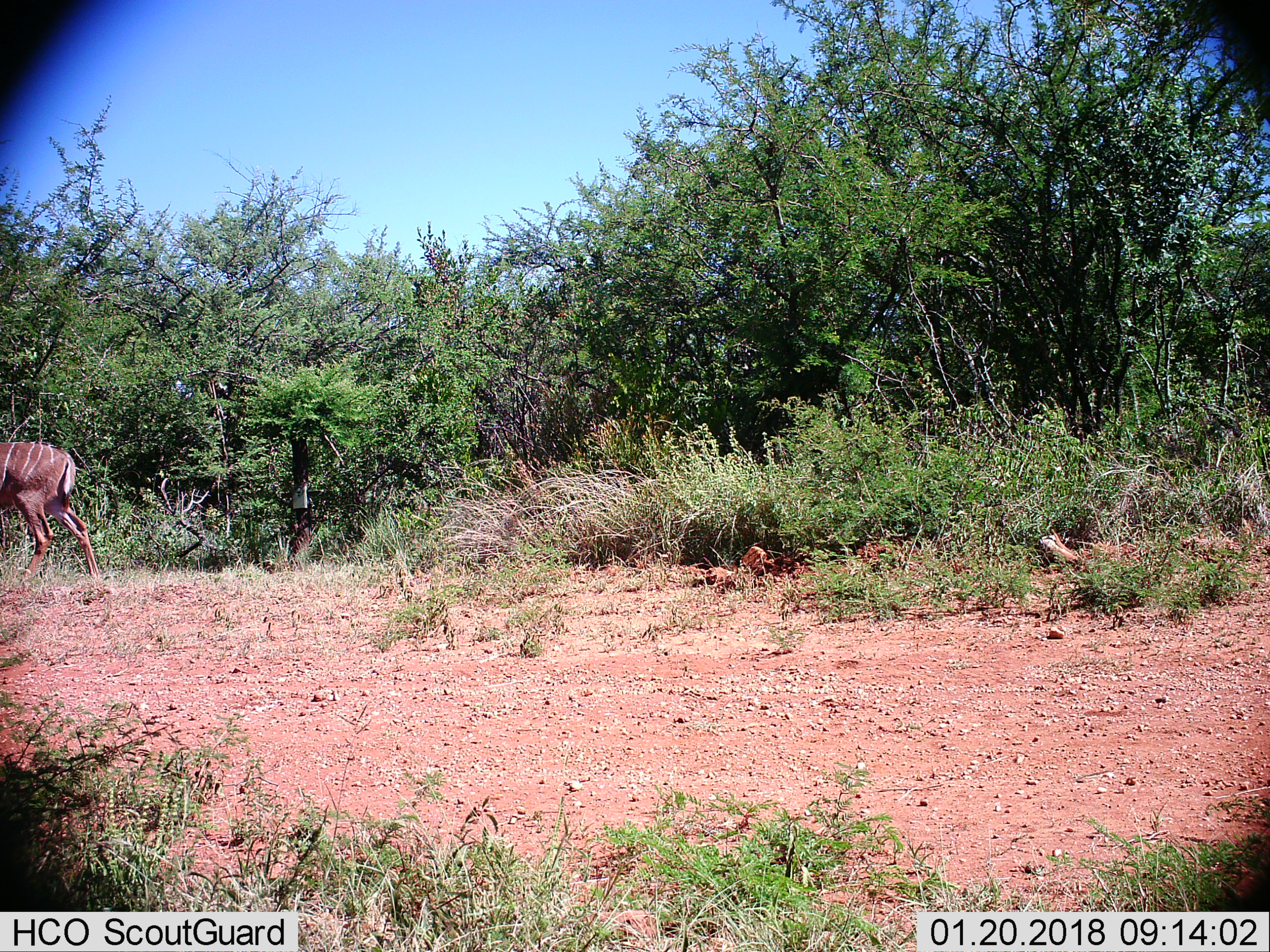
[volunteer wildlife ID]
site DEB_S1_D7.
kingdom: Animalia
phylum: Chordata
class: Mammalia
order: Artiodactyla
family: Bovidae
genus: Tragelaphus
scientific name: Tragelaphus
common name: kudu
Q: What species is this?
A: Kudu (Tragelaphus).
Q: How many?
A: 1.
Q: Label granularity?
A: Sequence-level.